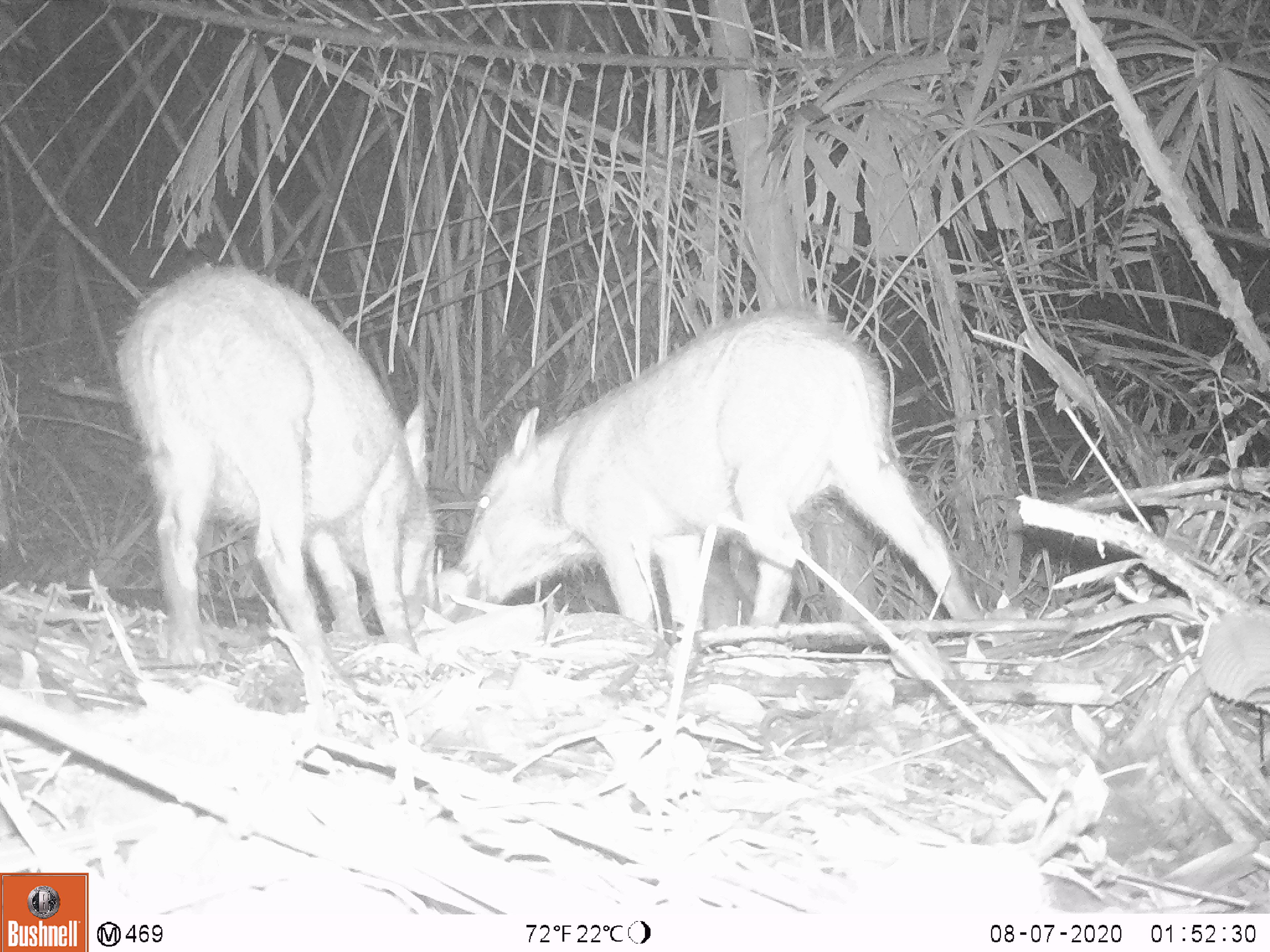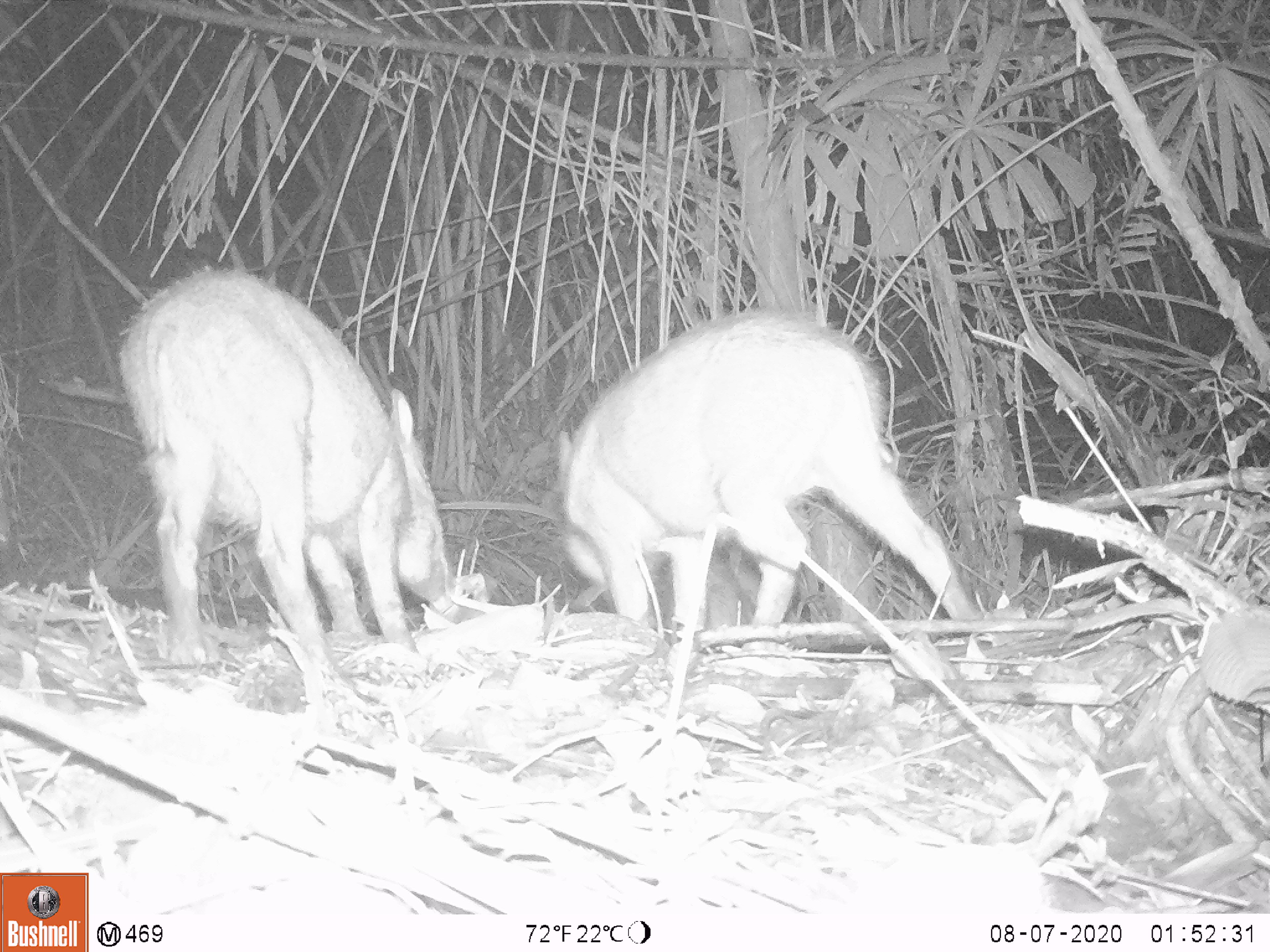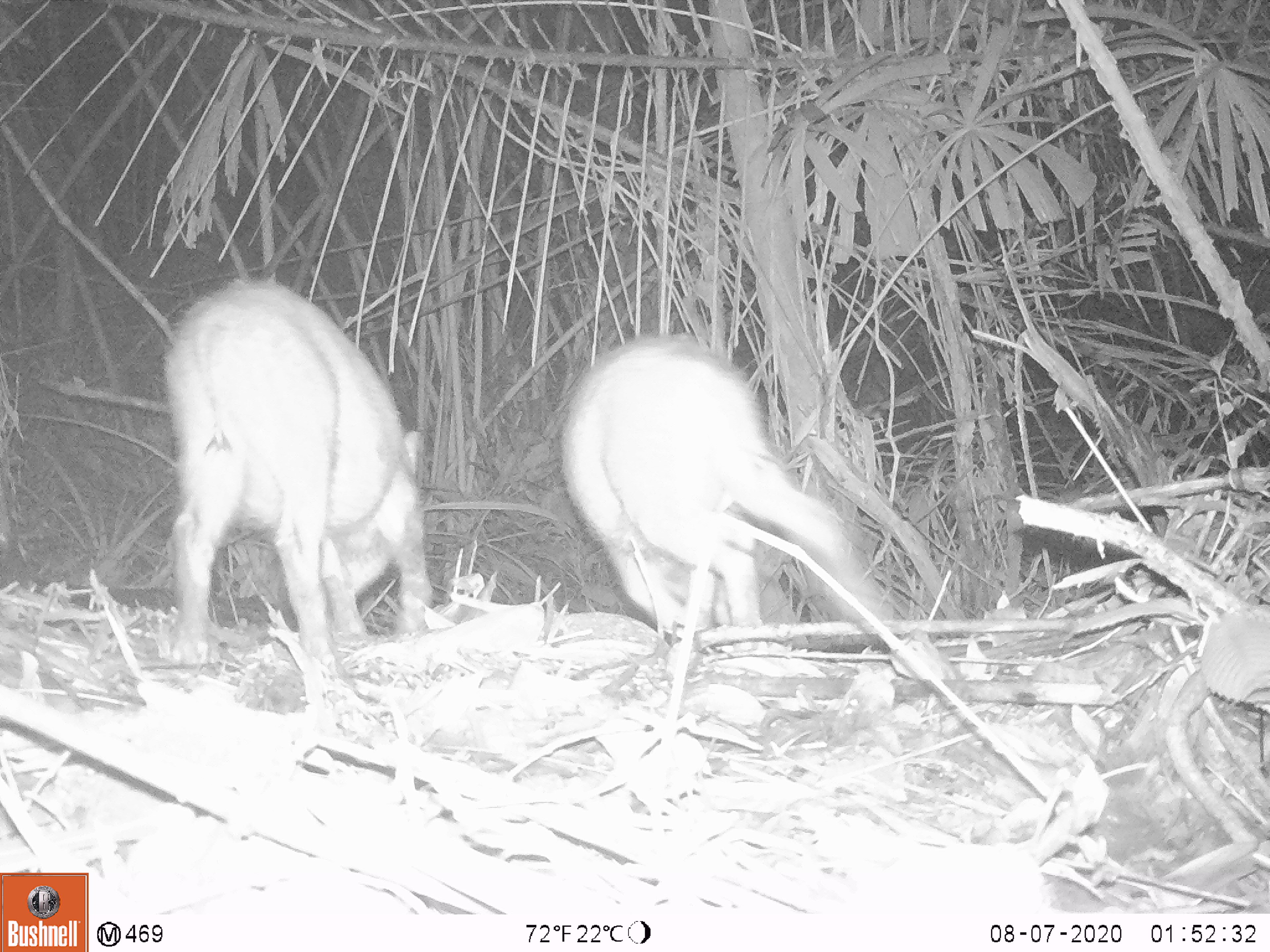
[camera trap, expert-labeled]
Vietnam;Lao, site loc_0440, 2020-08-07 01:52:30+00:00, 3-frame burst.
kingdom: Animalia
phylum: Chordata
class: Mammalia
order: Artiodactyla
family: Suidae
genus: Sus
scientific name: Sus scrofa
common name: eurasian wild pig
Eurasian wild pig (Sus scrofa). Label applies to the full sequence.